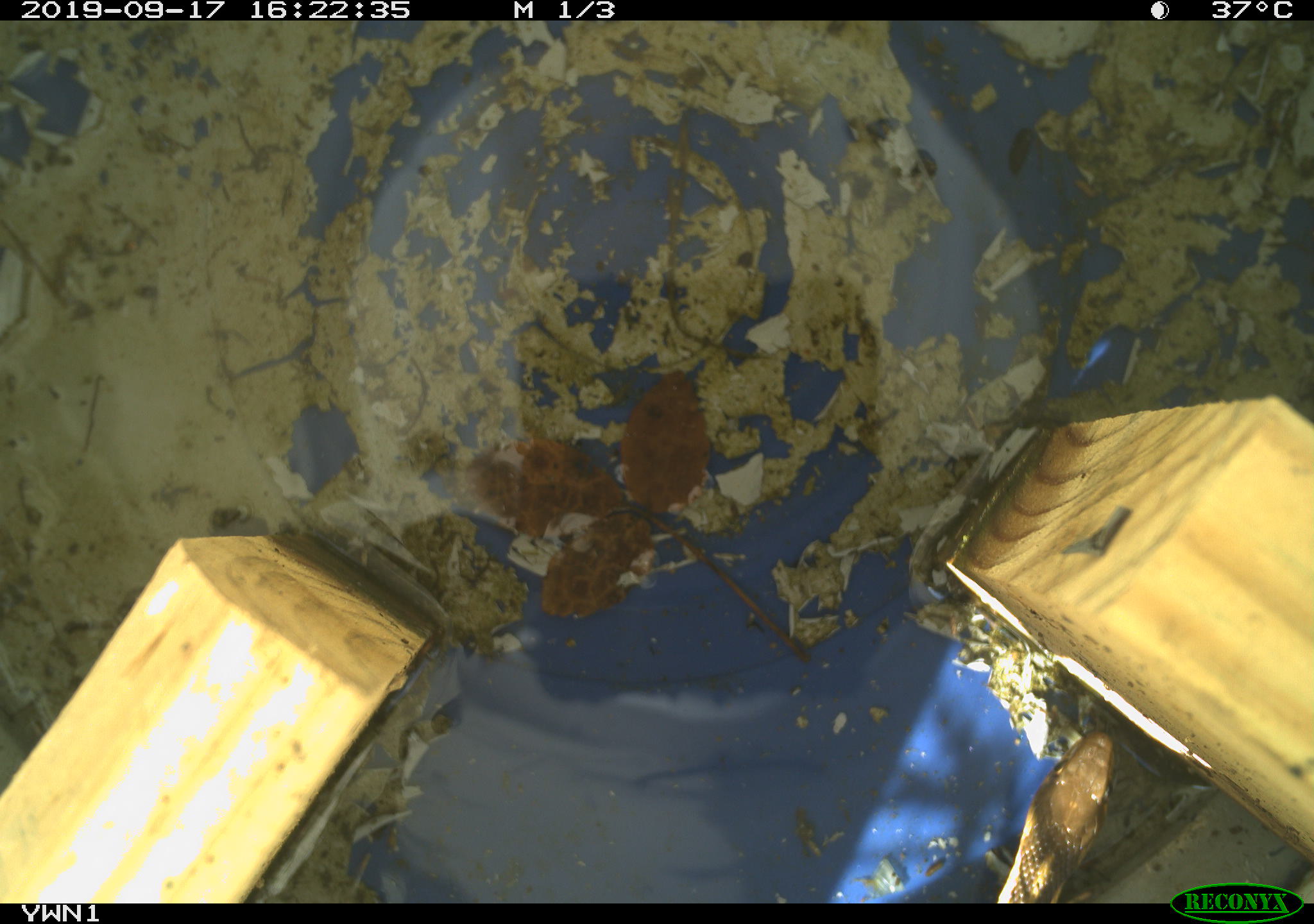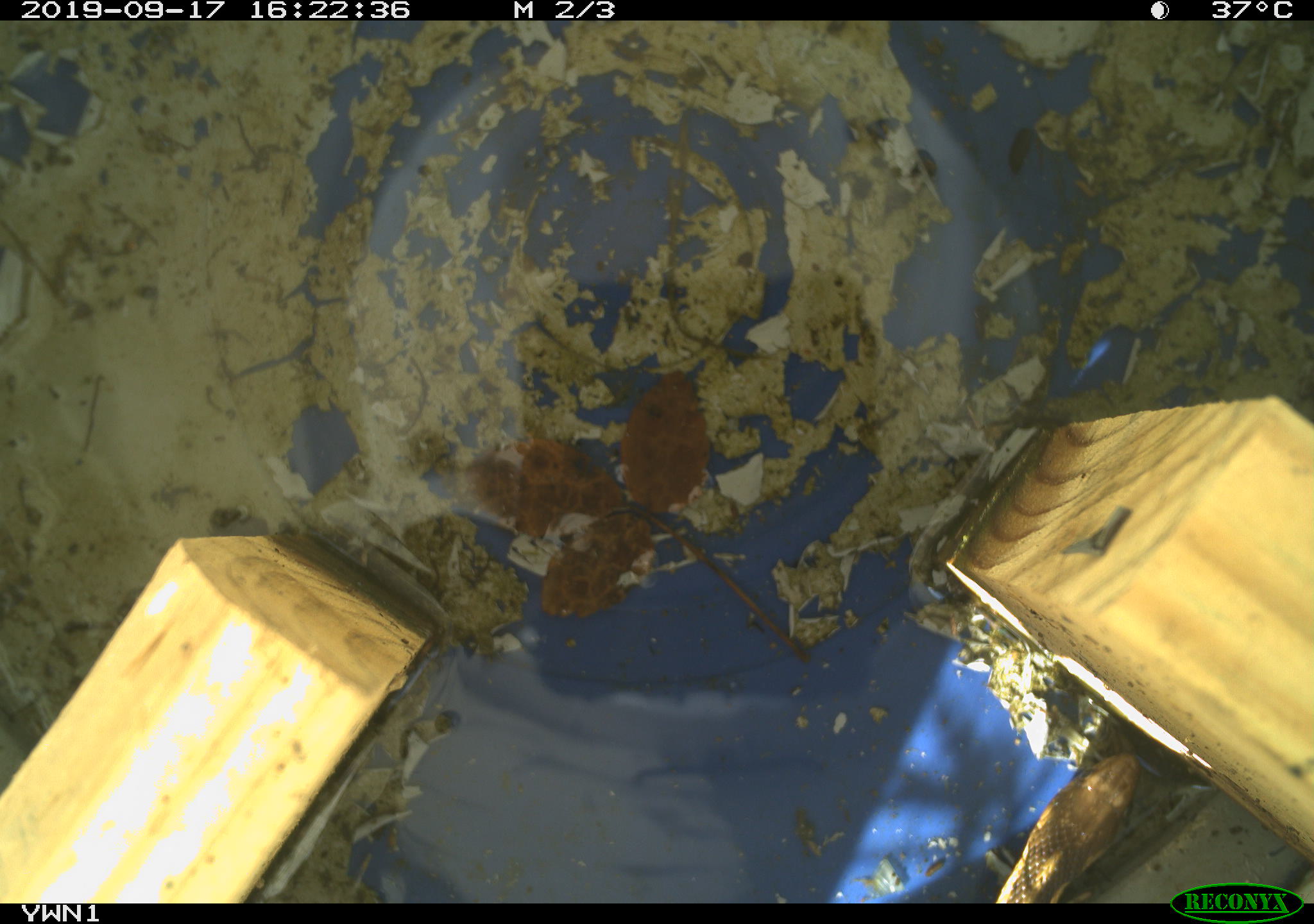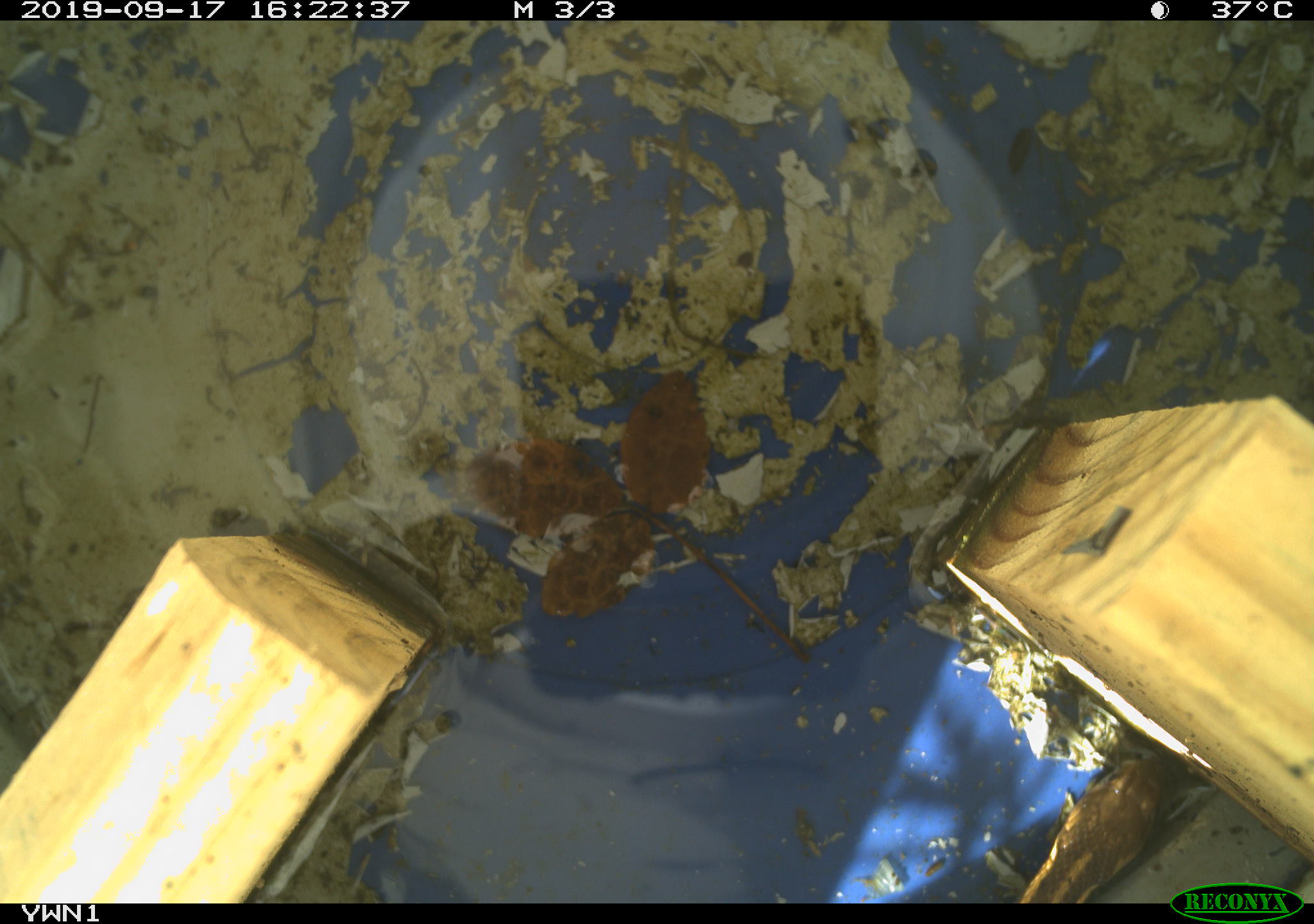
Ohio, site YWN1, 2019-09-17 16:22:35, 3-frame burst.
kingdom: Animalia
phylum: Chordata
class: Reptilia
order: Squamata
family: Colubridae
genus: Thamnophis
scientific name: Thamnophis sirtalis sirtalis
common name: eastern gartersnake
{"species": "eastern gartersnake (Thamnophis sirtalis sirtalis)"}